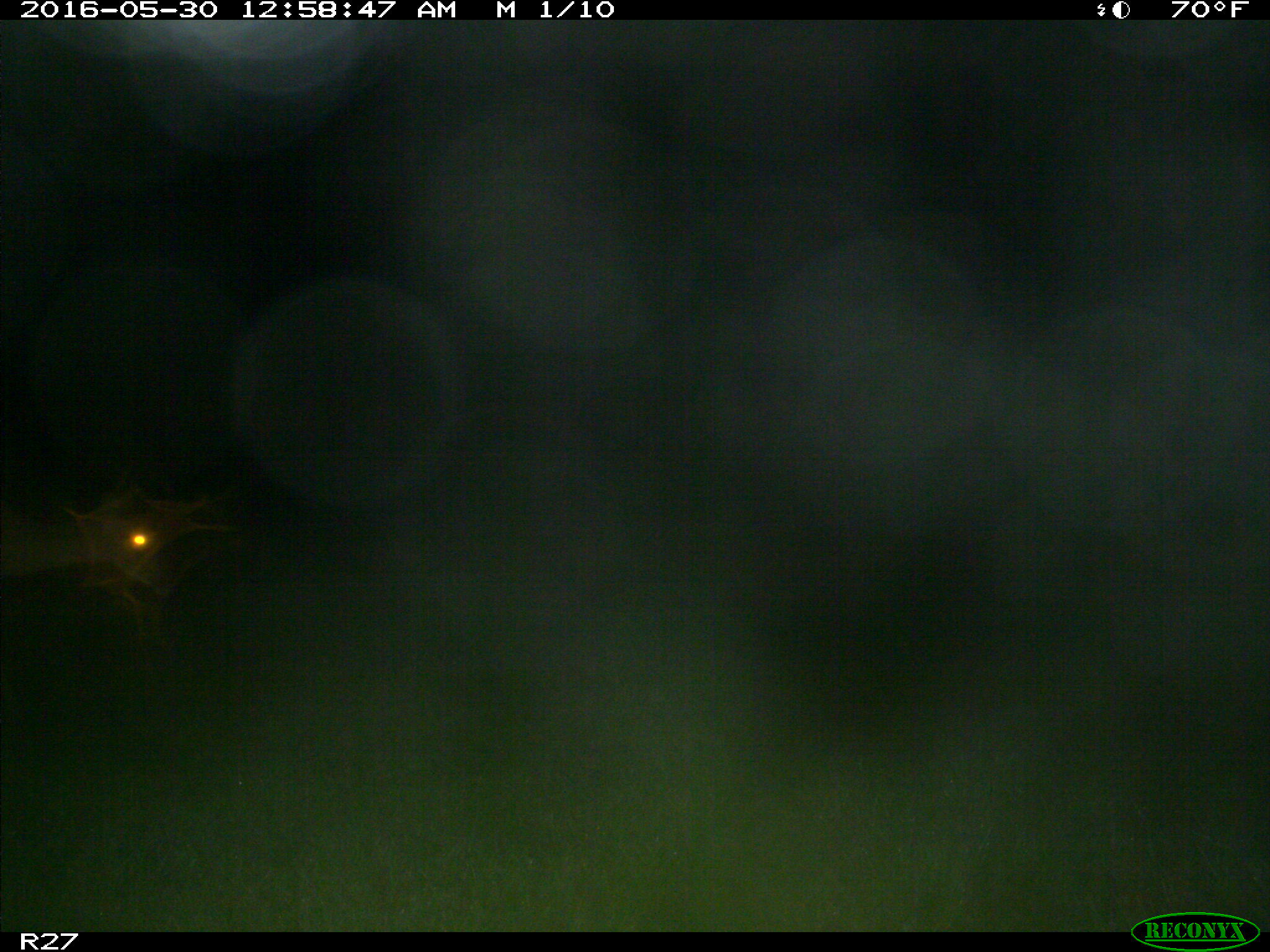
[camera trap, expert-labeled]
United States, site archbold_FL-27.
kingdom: Animalia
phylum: Chordata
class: Mammalia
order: Artiodactyla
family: Cervidae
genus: Odocoileus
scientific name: Odocoileus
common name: deer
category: unidentified deer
Unidentified deer (deer) (Odocoileus).